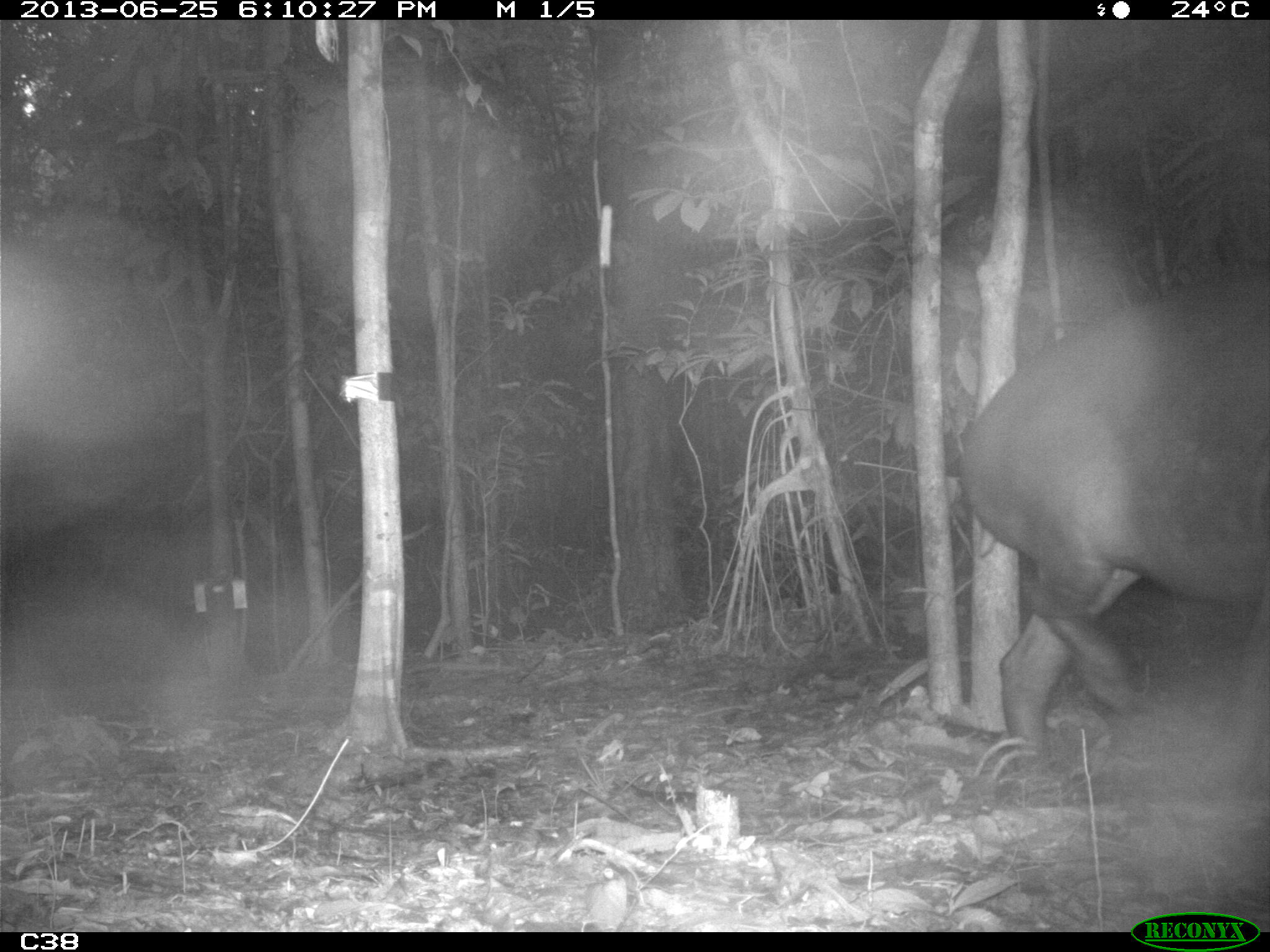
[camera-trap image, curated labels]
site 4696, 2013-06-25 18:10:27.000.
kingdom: Animalia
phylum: Chordata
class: Mammalia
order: Perissodactyla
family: Tapiridae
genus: Tapirus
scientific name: Tapirus terrestris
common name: south american tapir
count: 2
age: adult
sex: male